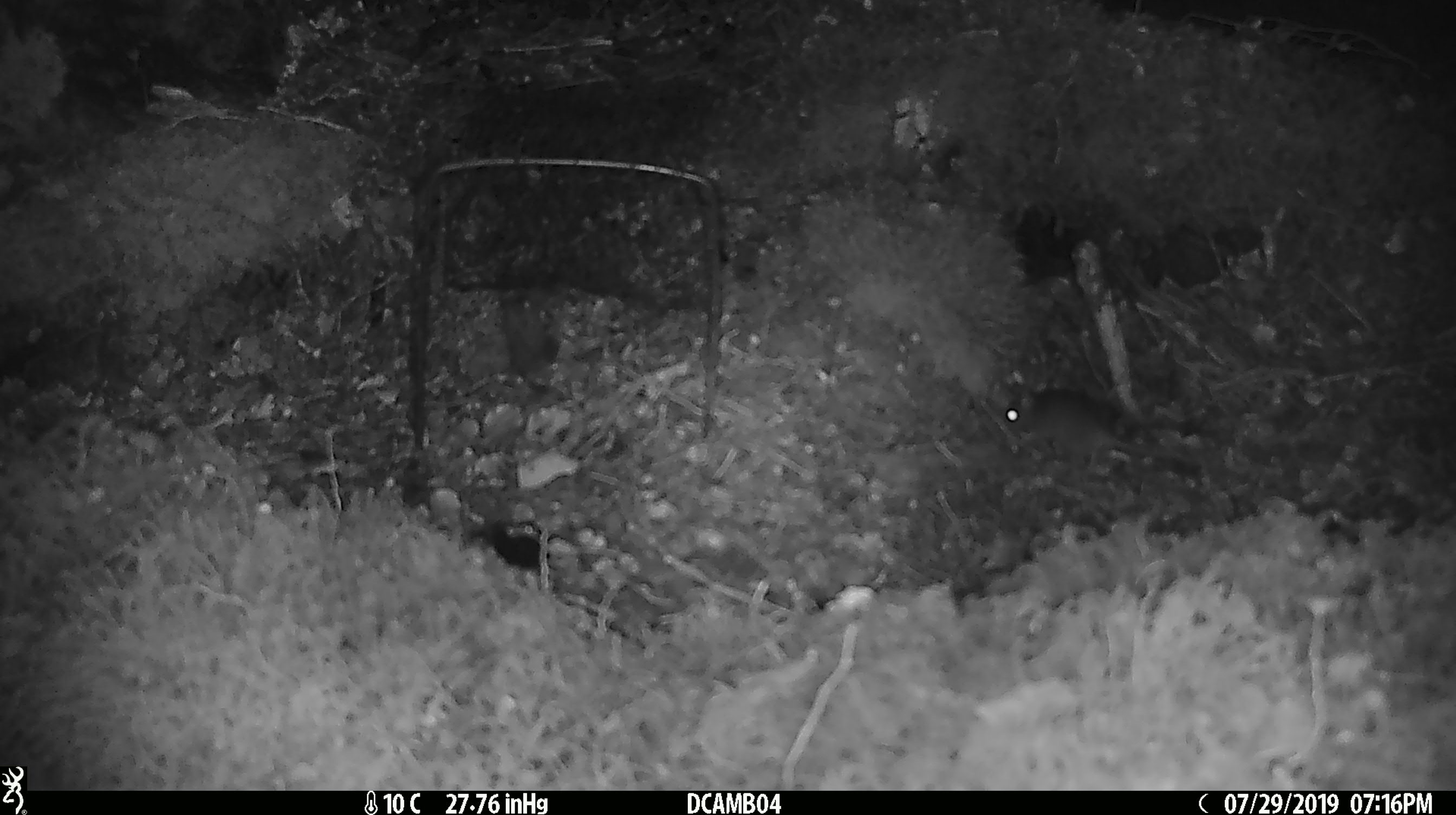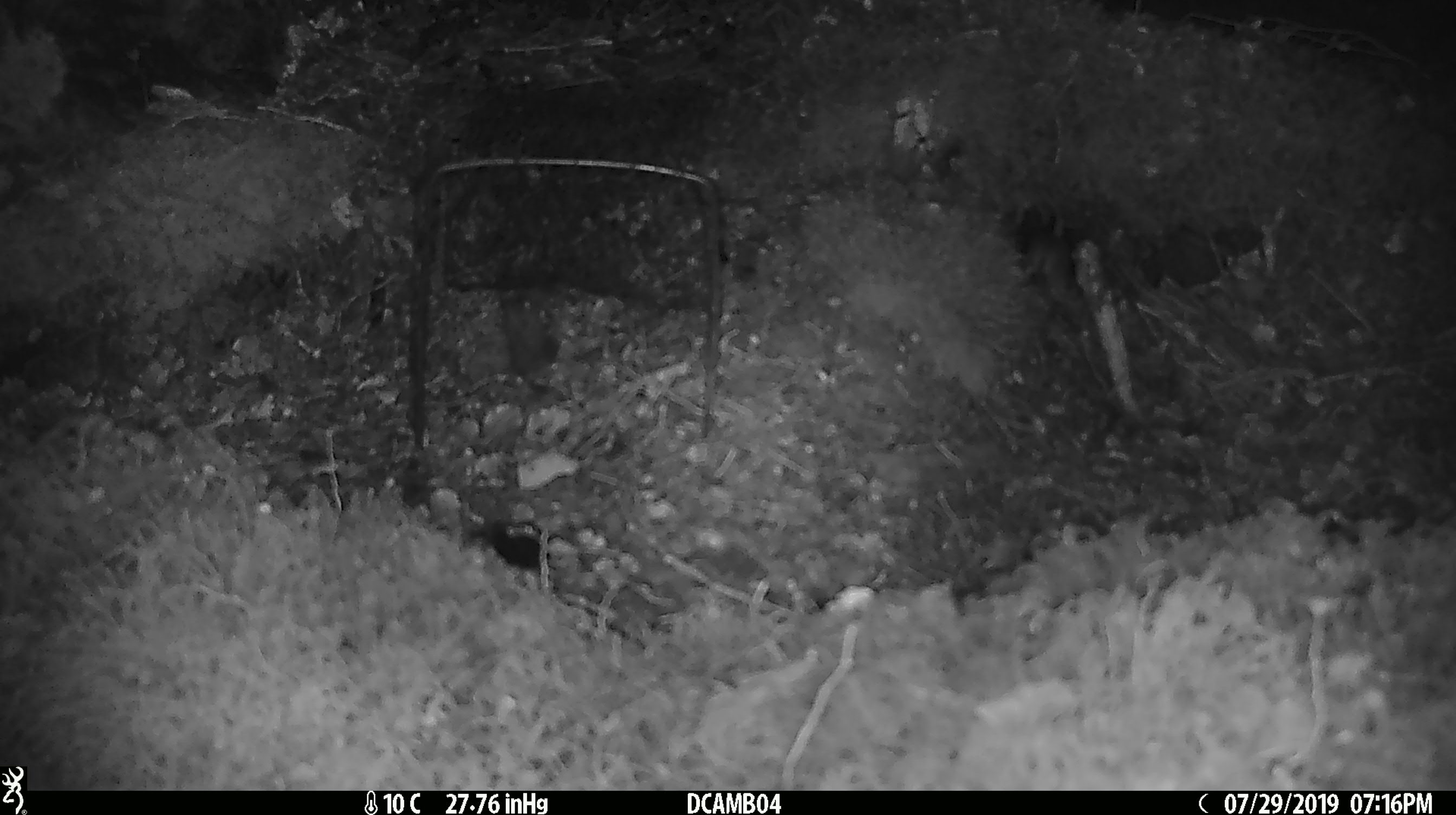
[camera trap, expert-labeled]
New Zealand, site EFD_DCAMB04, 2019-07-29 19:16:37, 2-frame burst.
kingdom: Animalia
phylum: Chordata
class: Mammalia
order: Rodentia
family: Muridae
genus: Mus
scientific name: Mus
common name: mouse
Mouse (Mus).